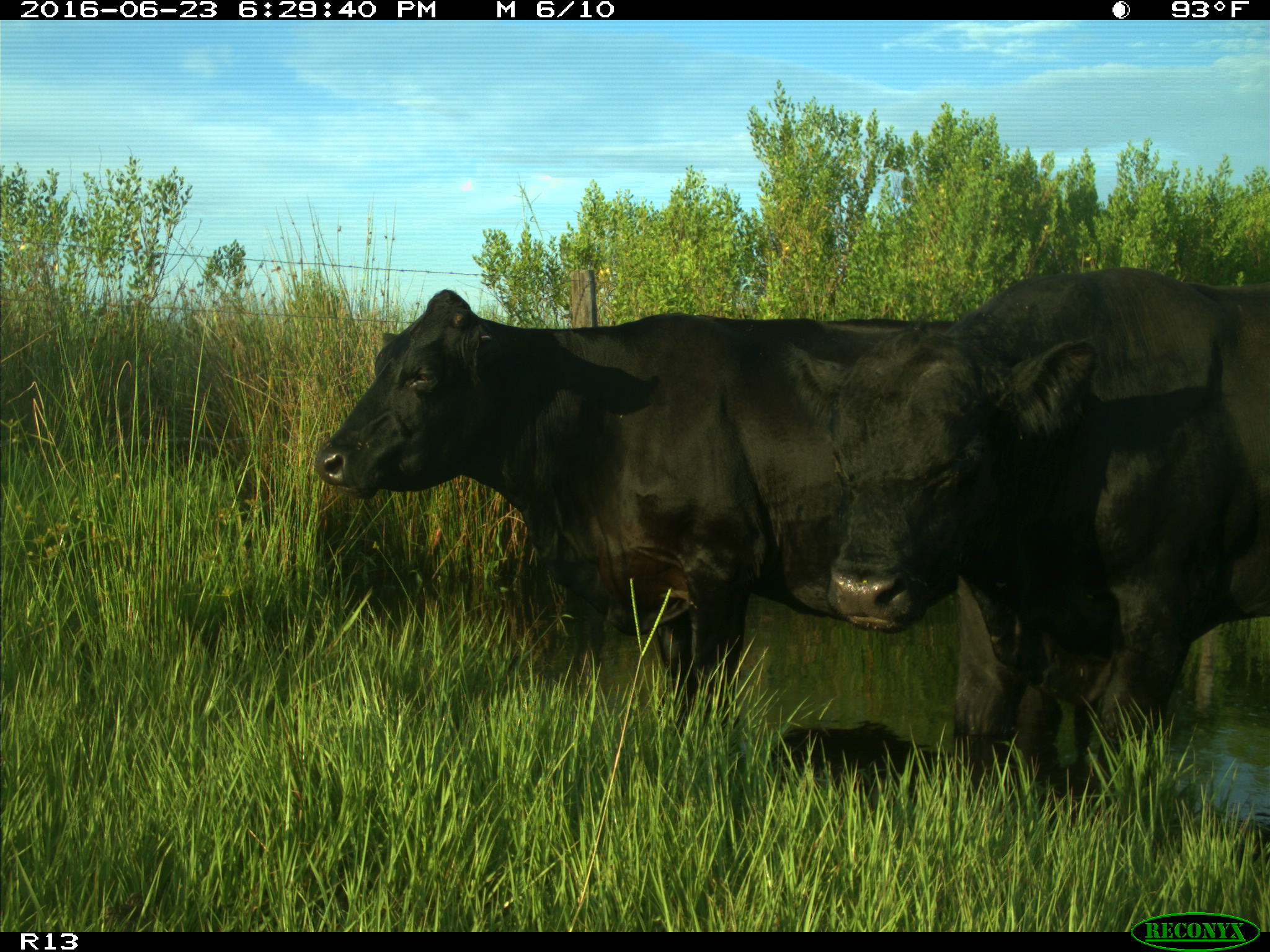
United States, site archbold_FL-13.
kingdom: Animalia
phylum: Chordata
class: Mammalia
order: Artiodactyla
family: Bovidae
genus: Bos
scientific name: Bos taurus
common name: domestic cow